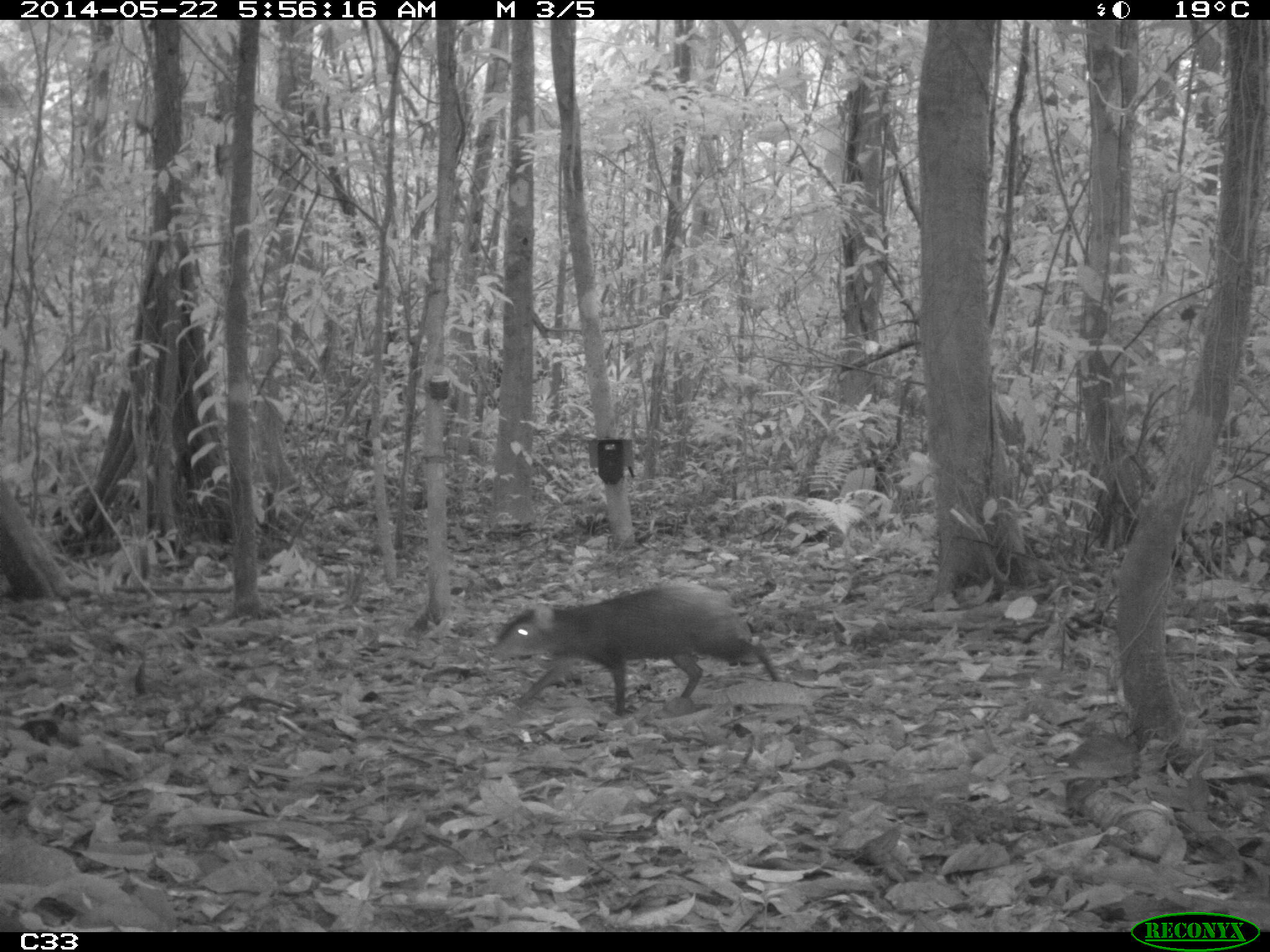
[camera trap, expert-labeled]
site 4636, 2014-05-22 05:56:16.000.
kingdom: Animalia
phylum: Chordata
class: Mammalia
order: Rodentia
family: Dasyproctidae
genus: Dasyprocta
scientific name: Dasyprocta leporina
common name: red-rumped agouti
Dasyprocta leporina (red-rumped agouti), count 1, age adult.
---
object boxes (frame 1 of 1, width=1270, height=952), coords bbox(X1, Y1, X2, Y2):
dasyprocta leporina: bbox(484, 581, 780, 720)